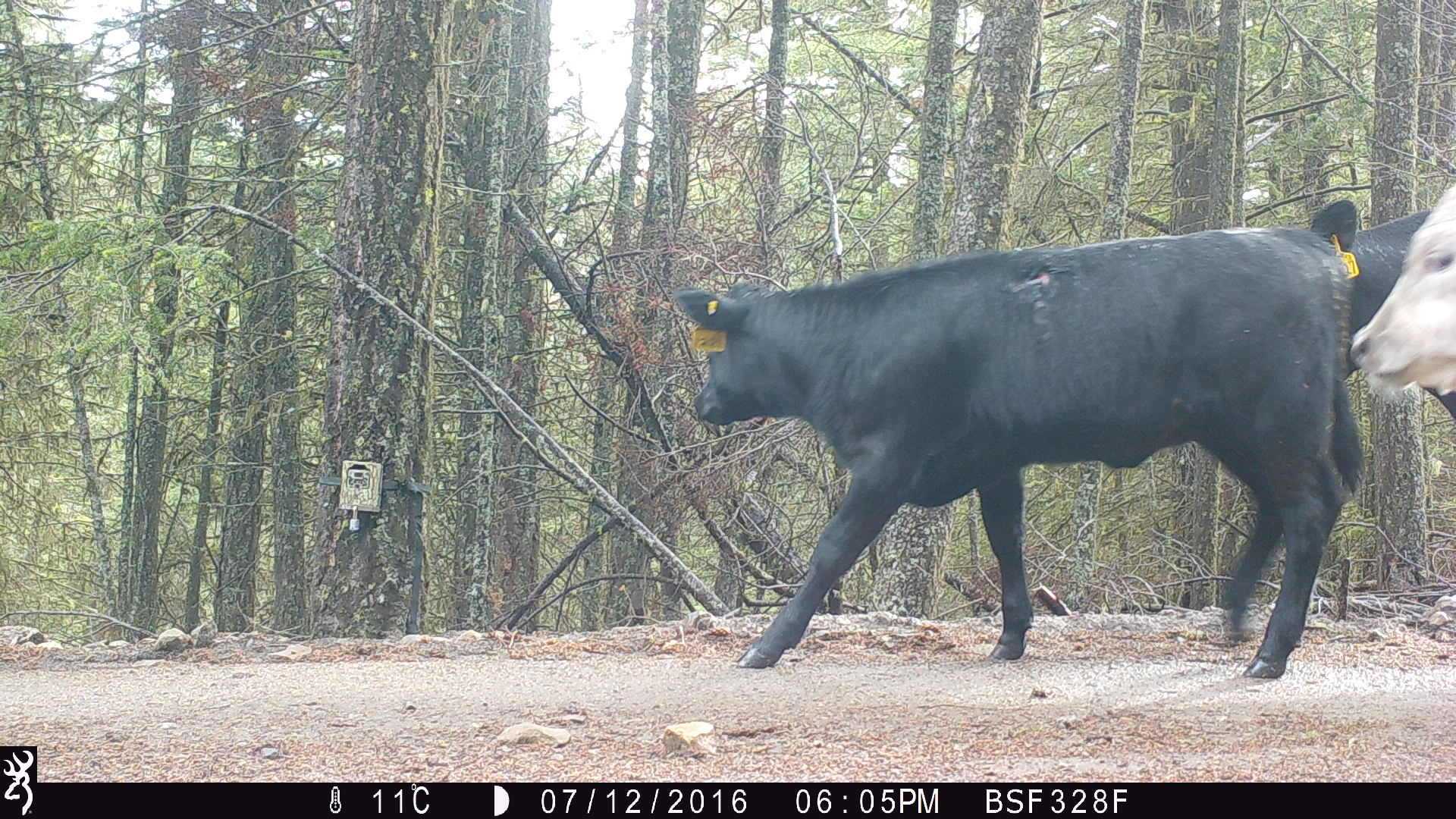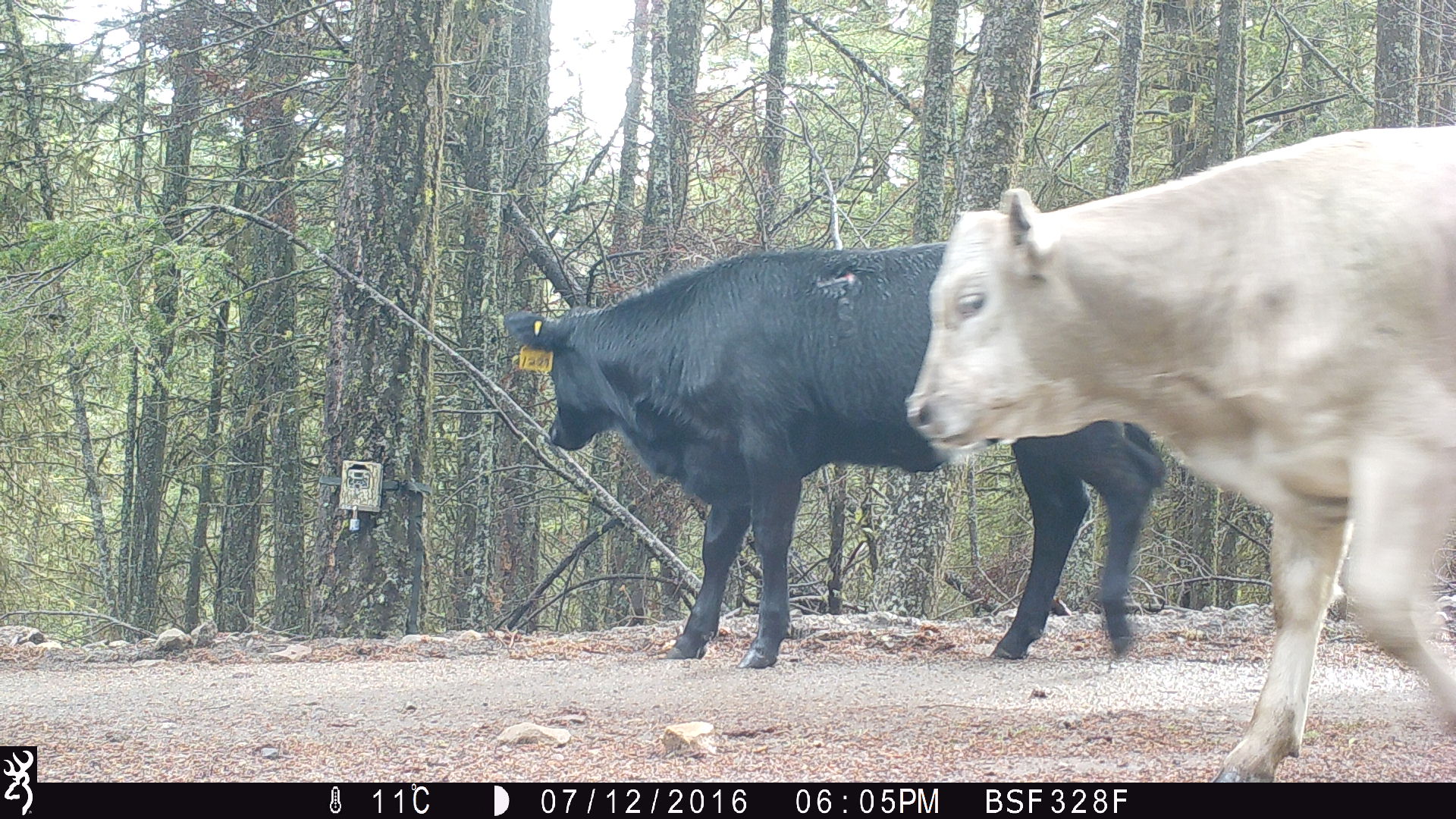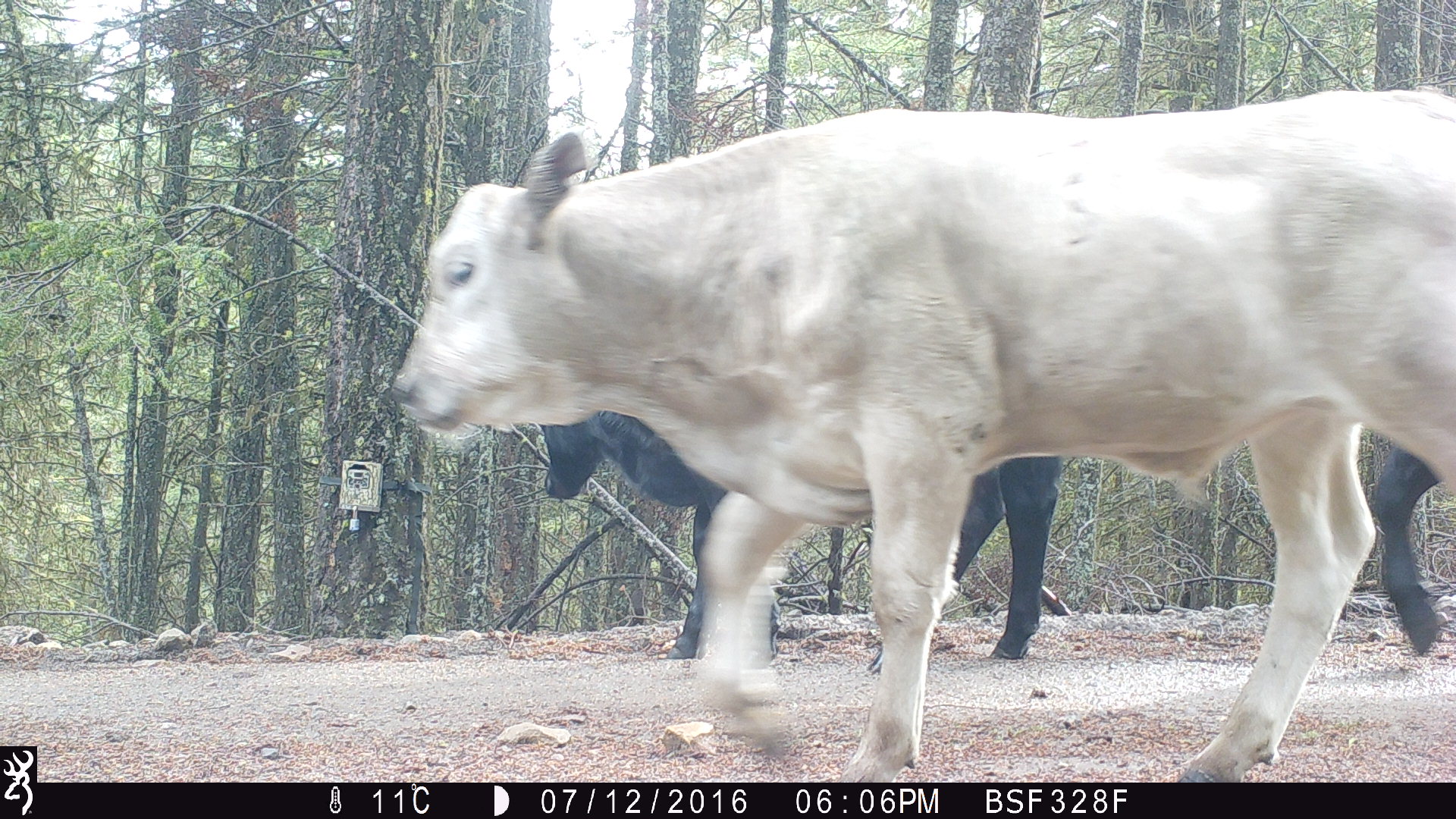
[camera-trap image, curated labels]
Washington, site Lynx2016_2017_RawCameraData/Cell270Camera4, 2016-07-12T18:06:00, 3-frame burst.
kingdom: Animalia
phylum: Chordata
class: Mammalia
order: Artiodactyla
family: Bovidae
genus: Bos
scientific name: Bos taurus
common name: domestic cattle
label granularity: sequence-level